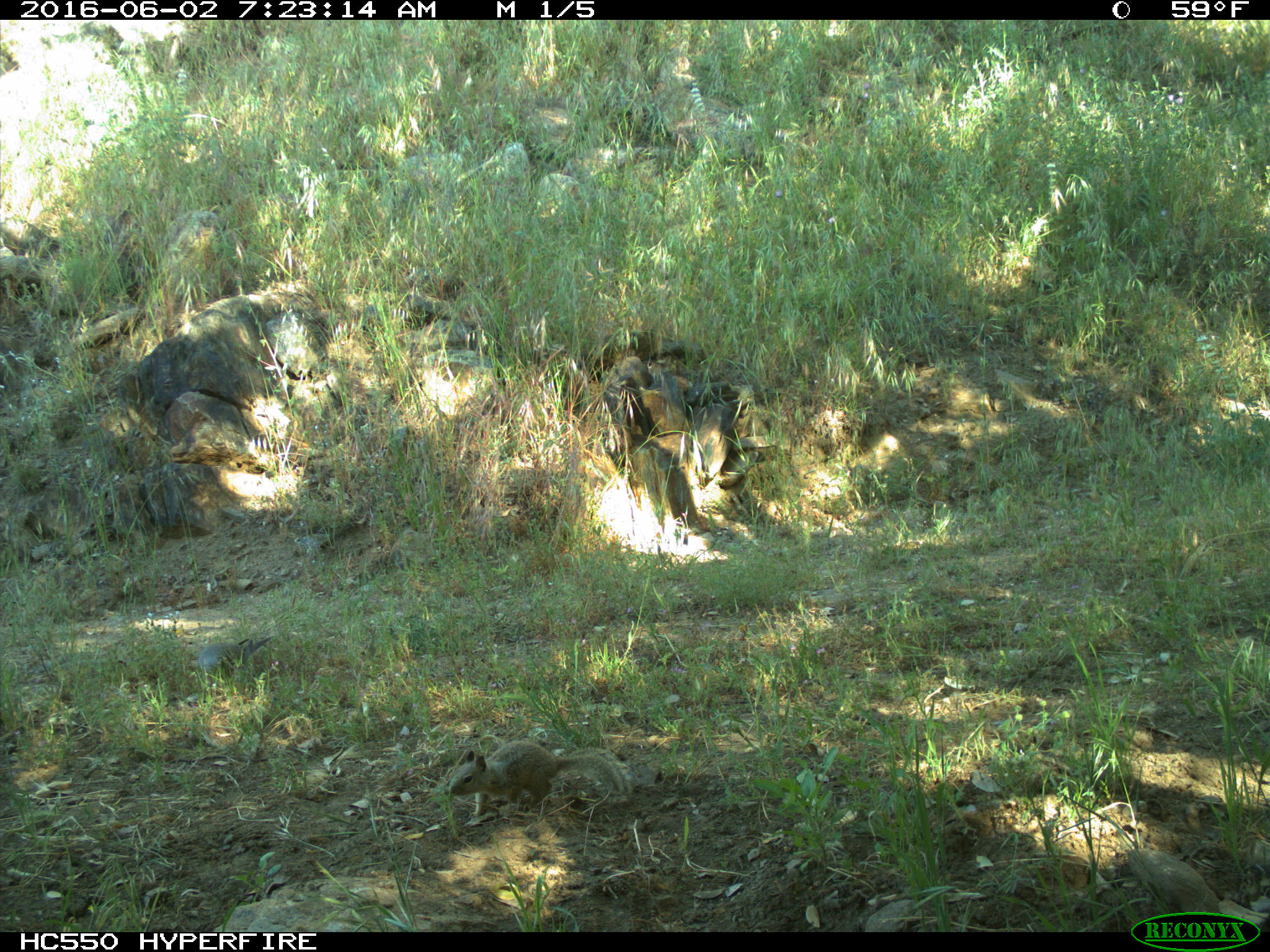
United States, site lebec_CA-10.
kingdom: Animalia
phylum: Chordata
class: Aves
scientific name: Aves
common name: birds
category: unidentified bird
Unidentified bird (birds) (Aves).